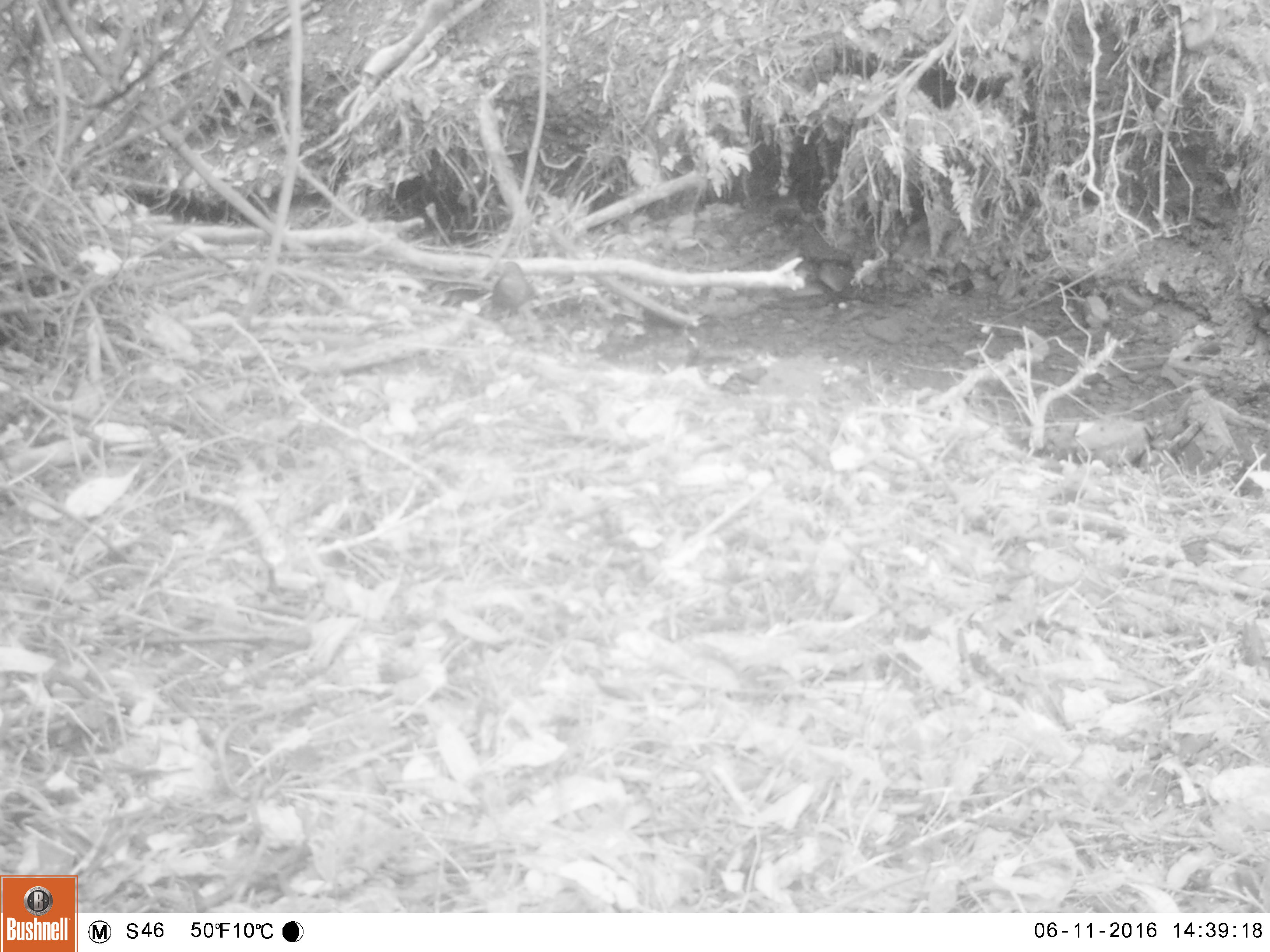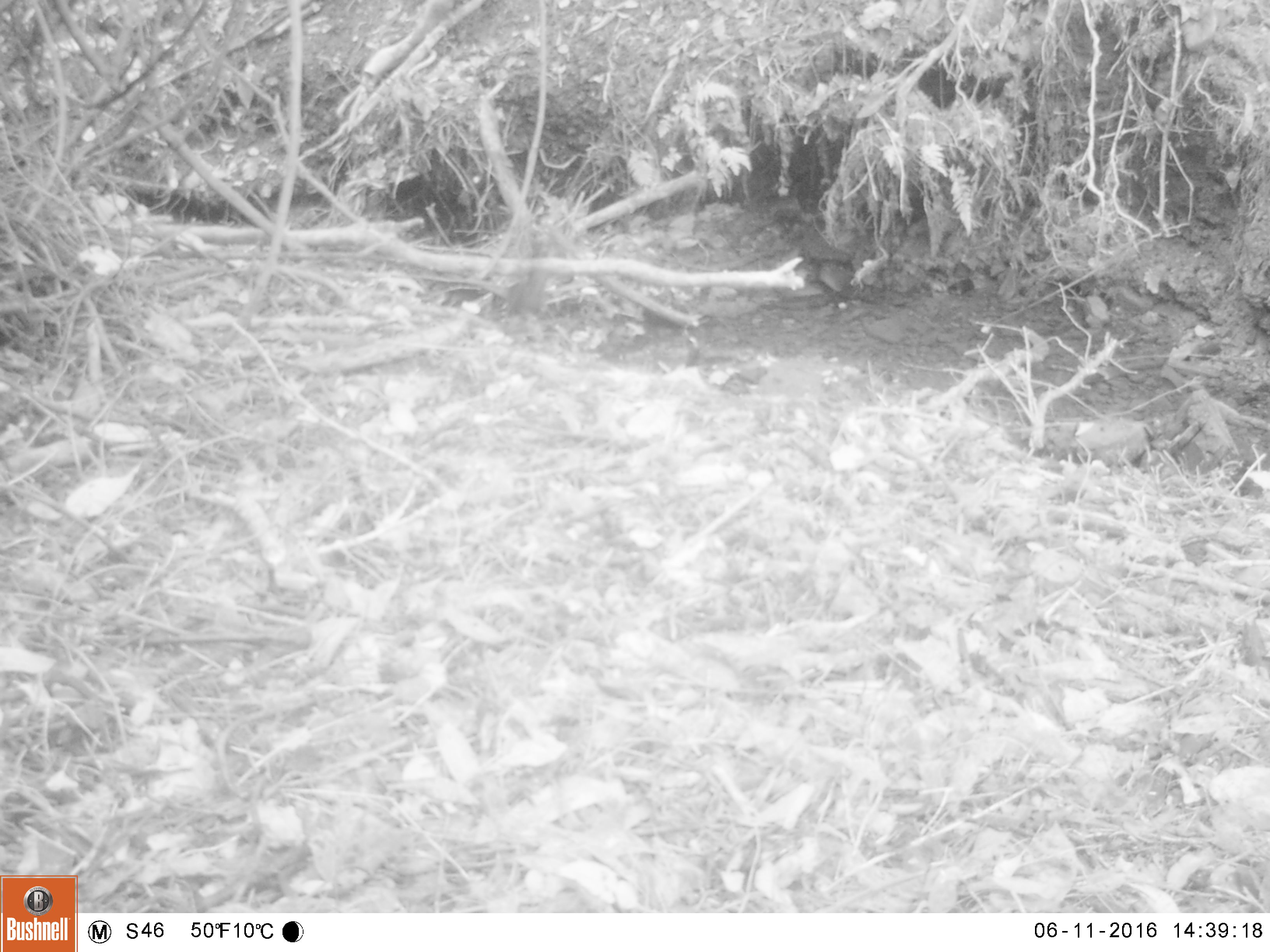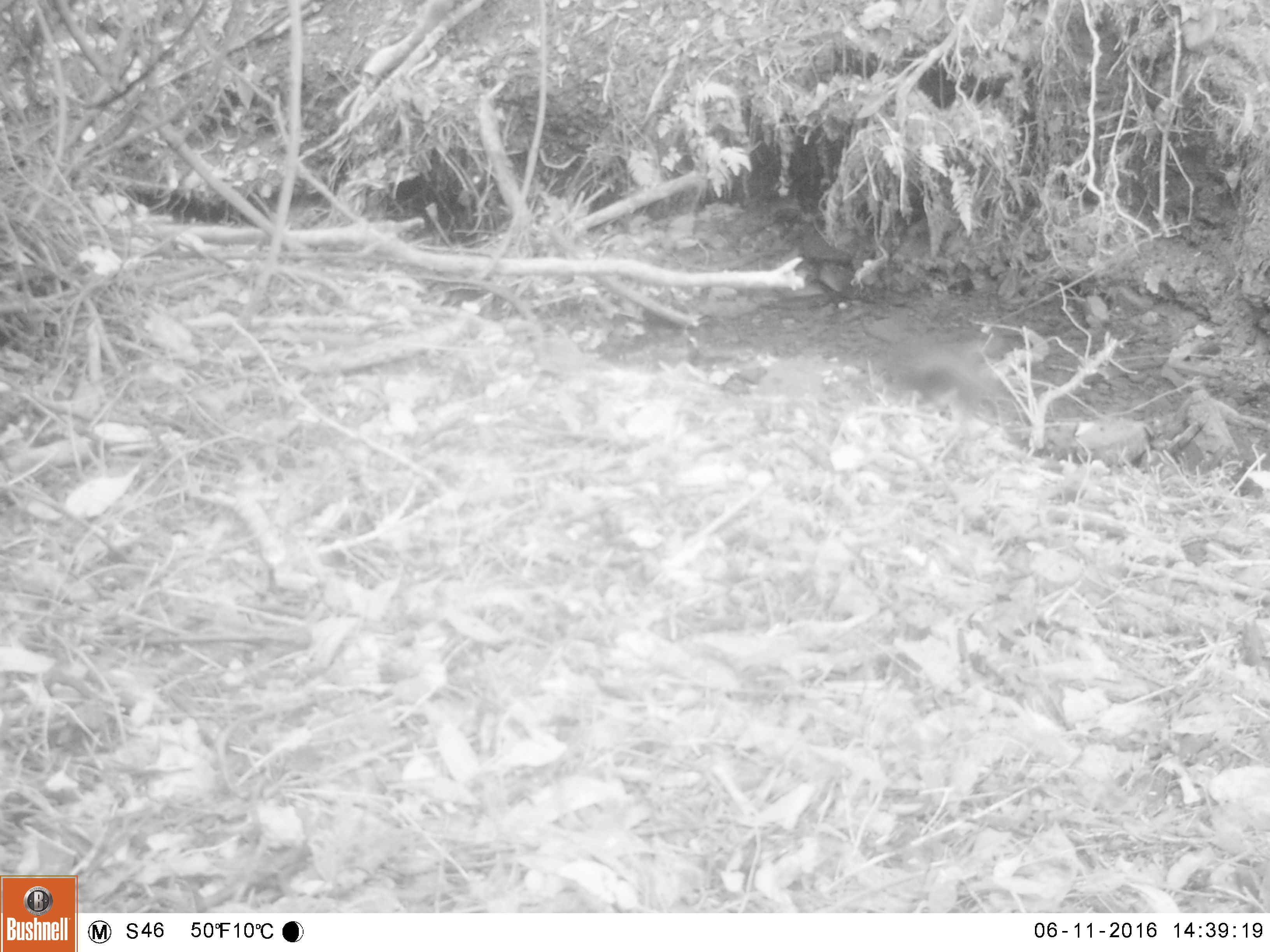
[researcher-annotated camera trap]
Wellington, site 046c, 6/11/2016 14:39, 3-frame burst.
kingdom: Animalia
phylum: Chordata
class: Aves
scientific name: Aves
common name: bird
Bird (Aves).